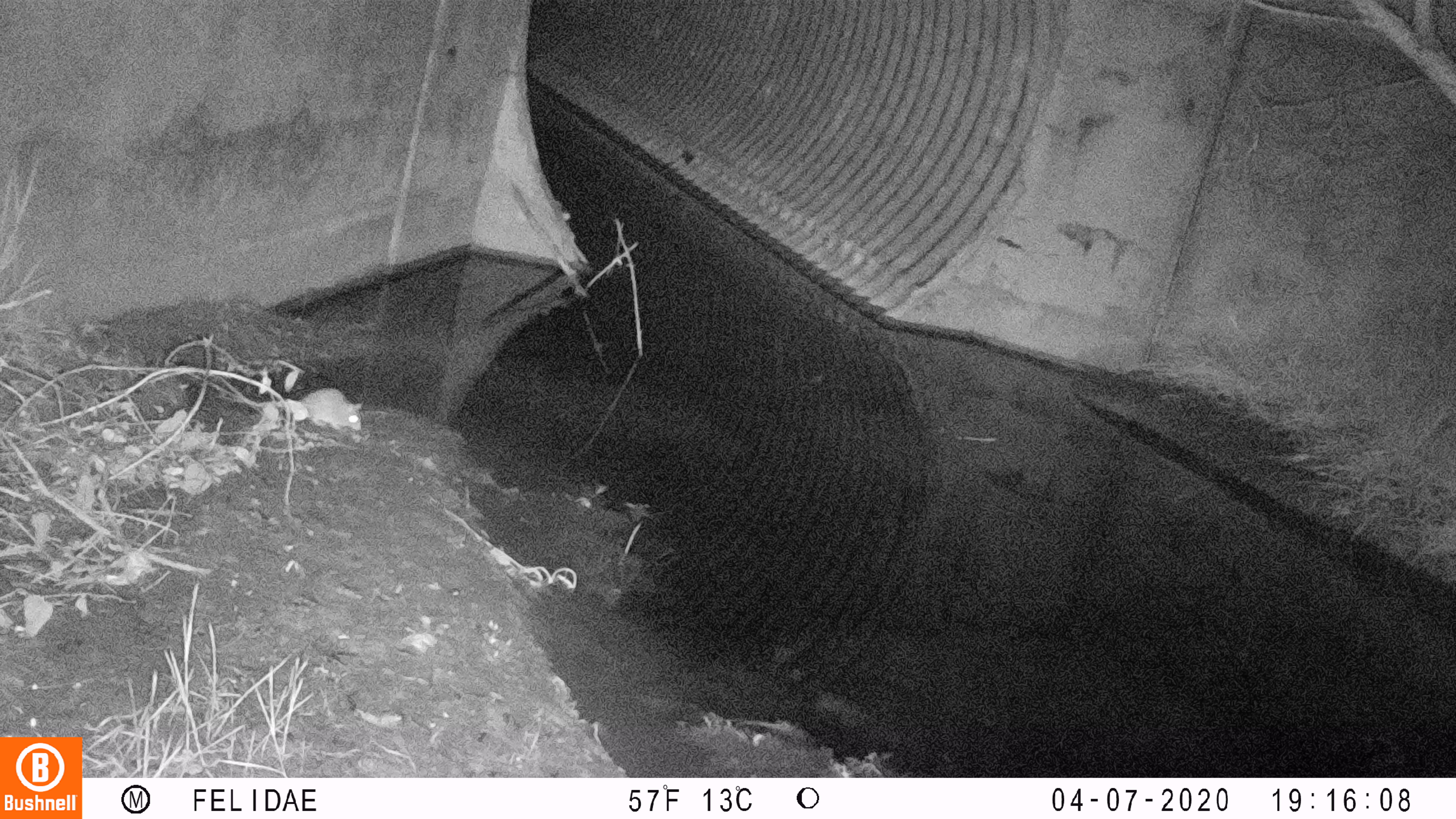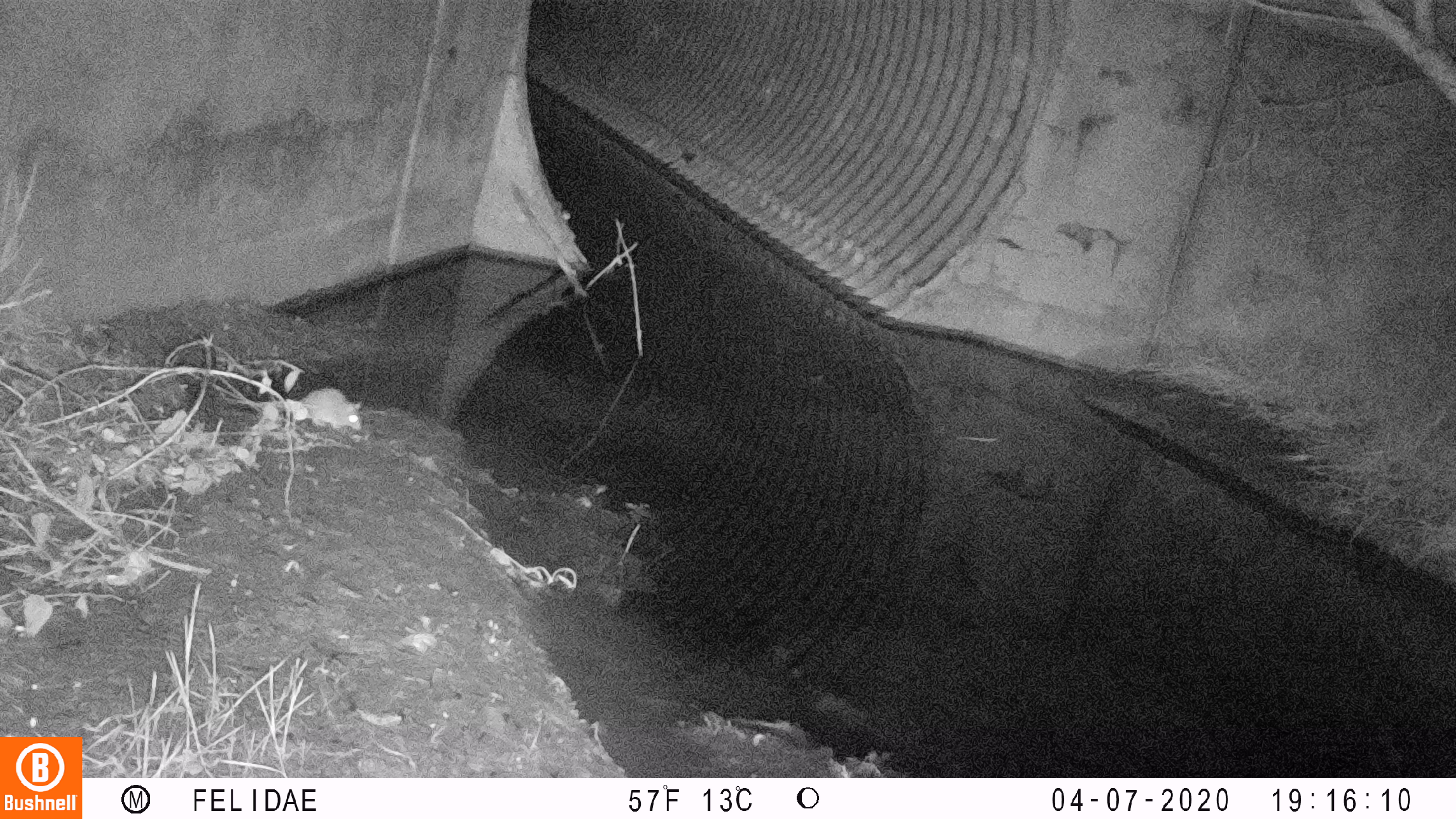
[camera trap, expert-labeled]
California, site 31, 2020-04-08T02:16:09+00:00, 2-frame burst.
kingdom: Animalia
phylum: Chordata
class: Mammalia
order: Rodentia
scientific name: Rodentia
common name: mouse or rat